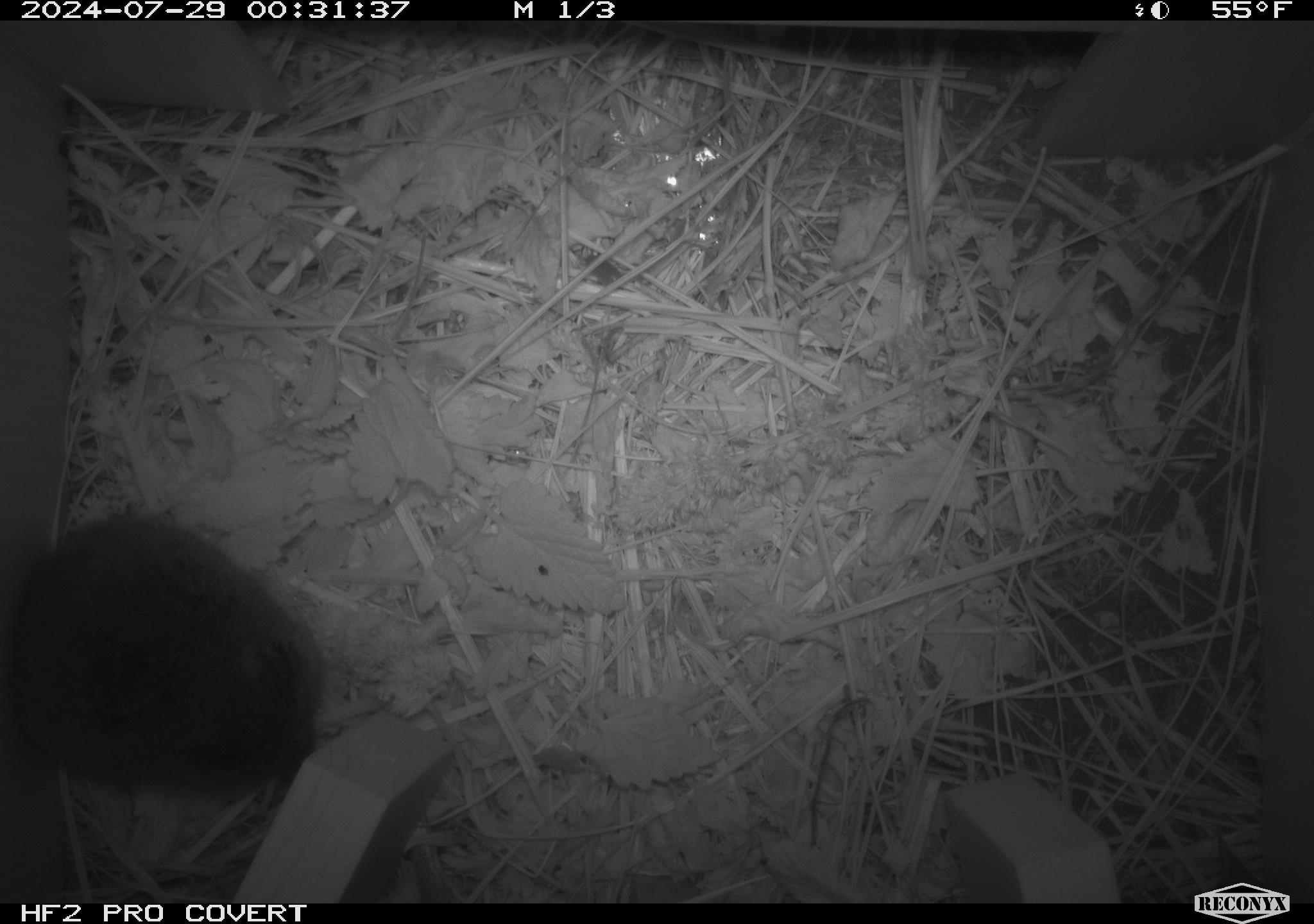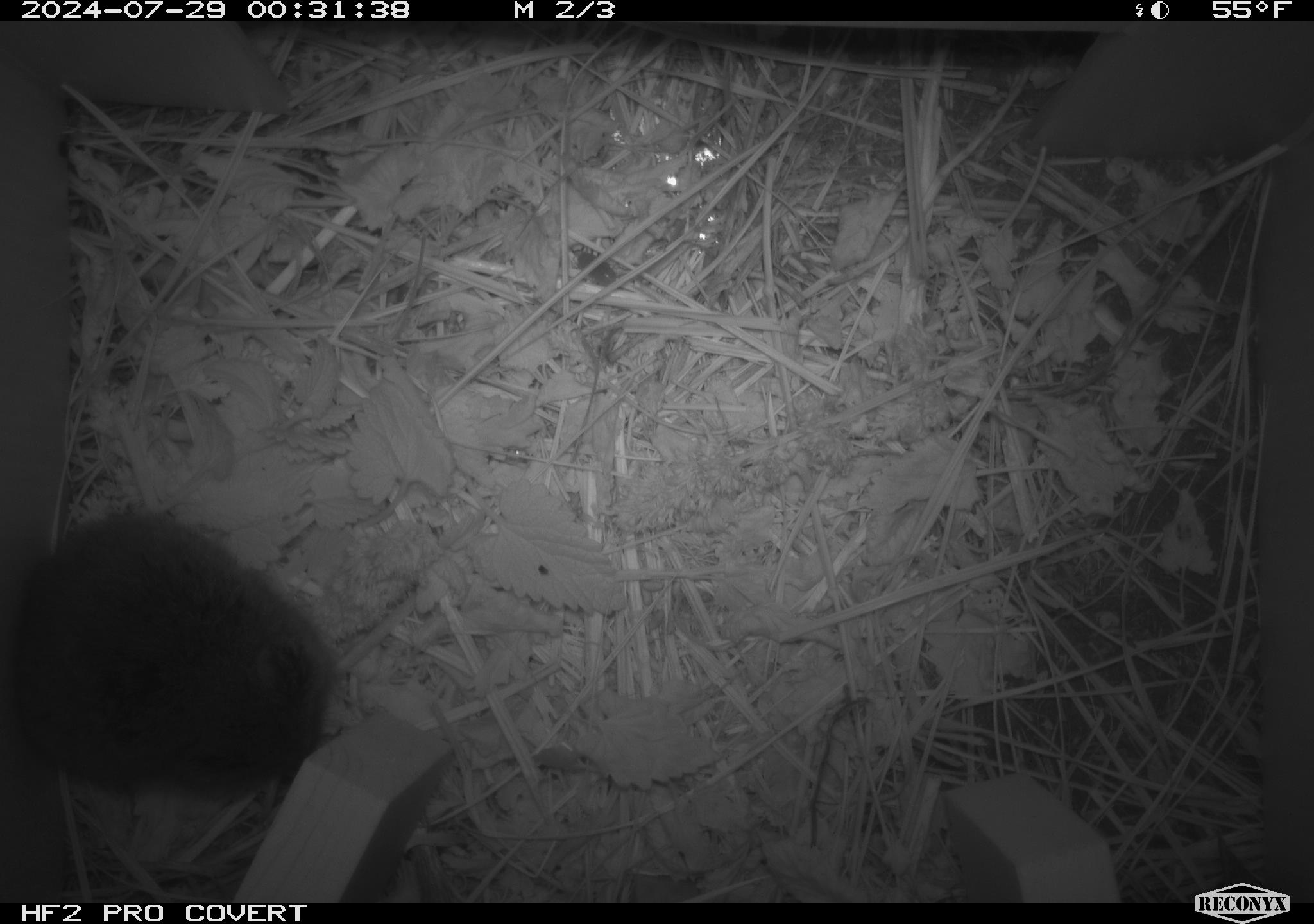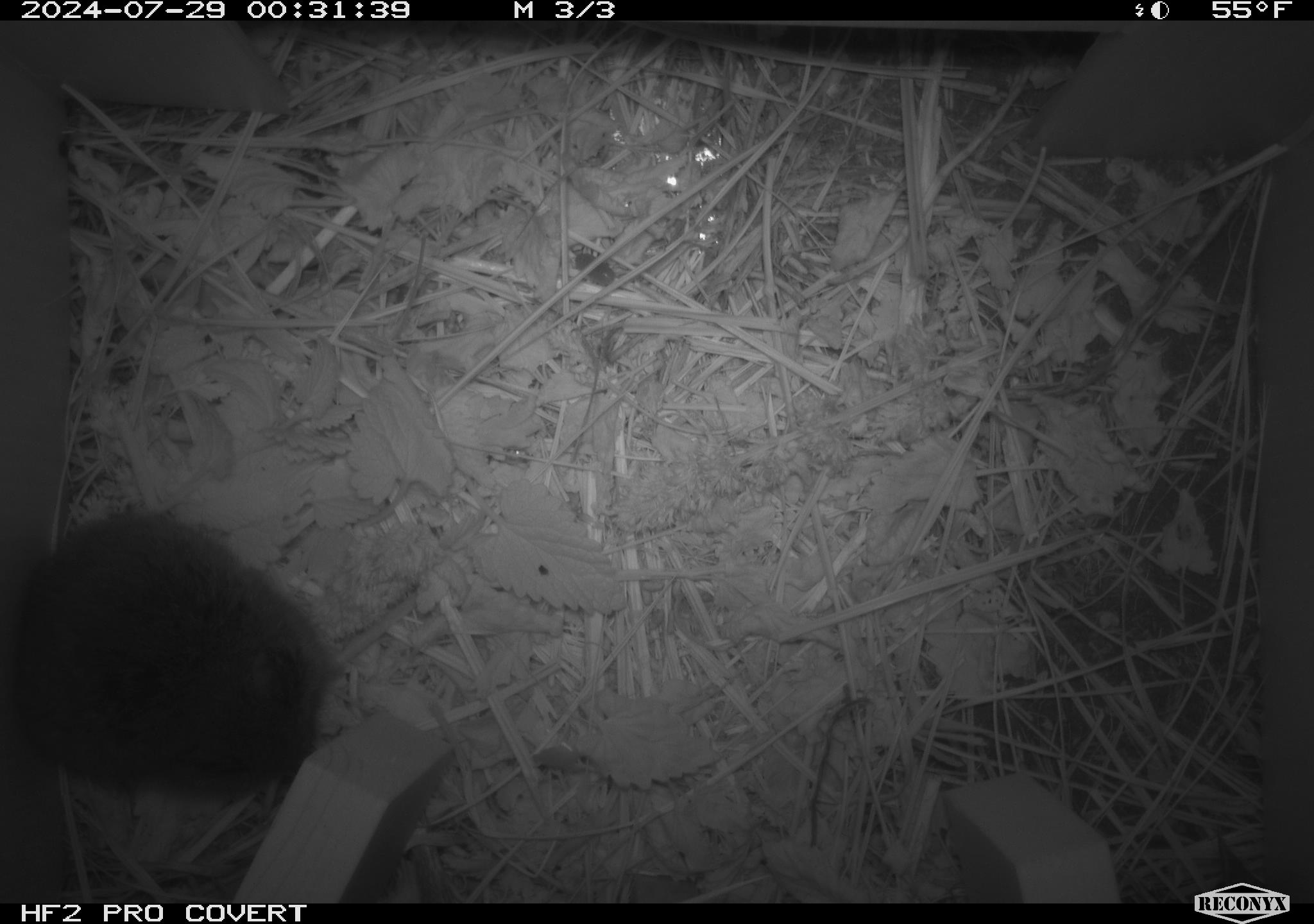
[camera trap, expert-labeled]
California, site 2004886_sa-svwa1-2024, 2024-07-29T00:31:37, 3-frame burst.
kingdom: Animalia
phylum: Chordata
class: Mammalia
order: Rodentia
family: Cricetidae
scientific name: Arvicolinae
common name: voles, lemmings, and muskrats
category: arvicolinae subfamily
Arvicolinae subfamily (voles, lemmings, and muskrats) (Arvicolinae).